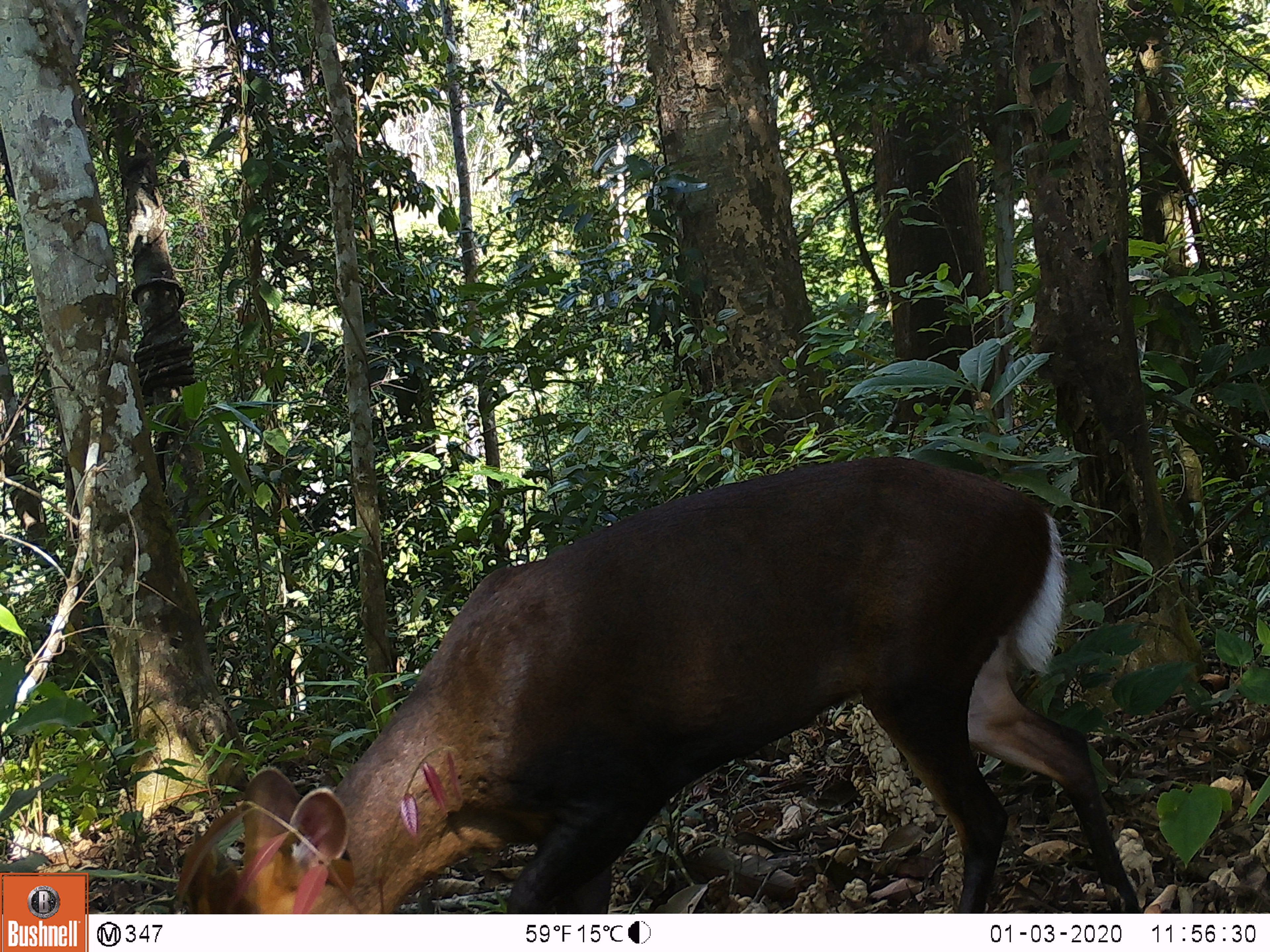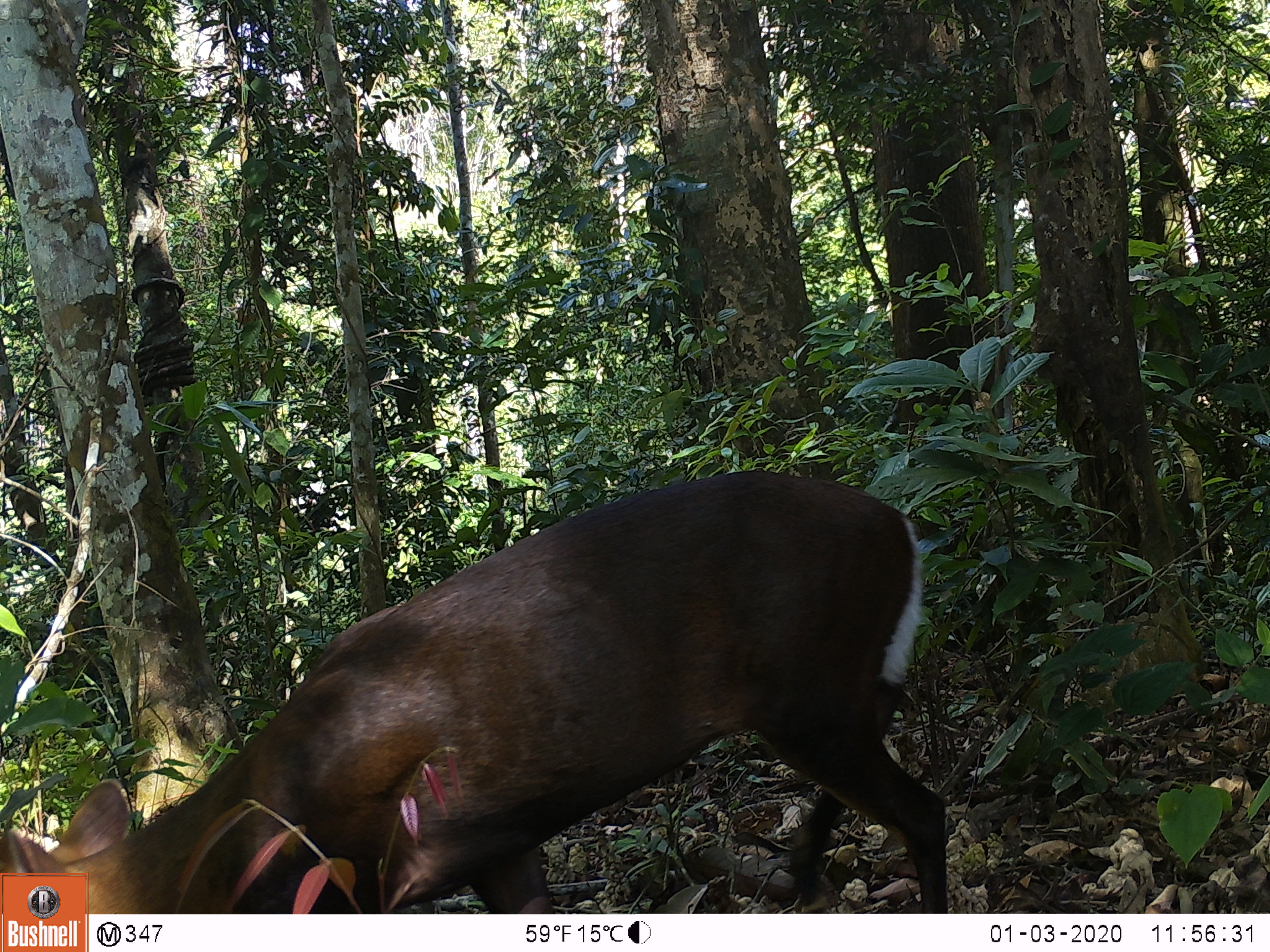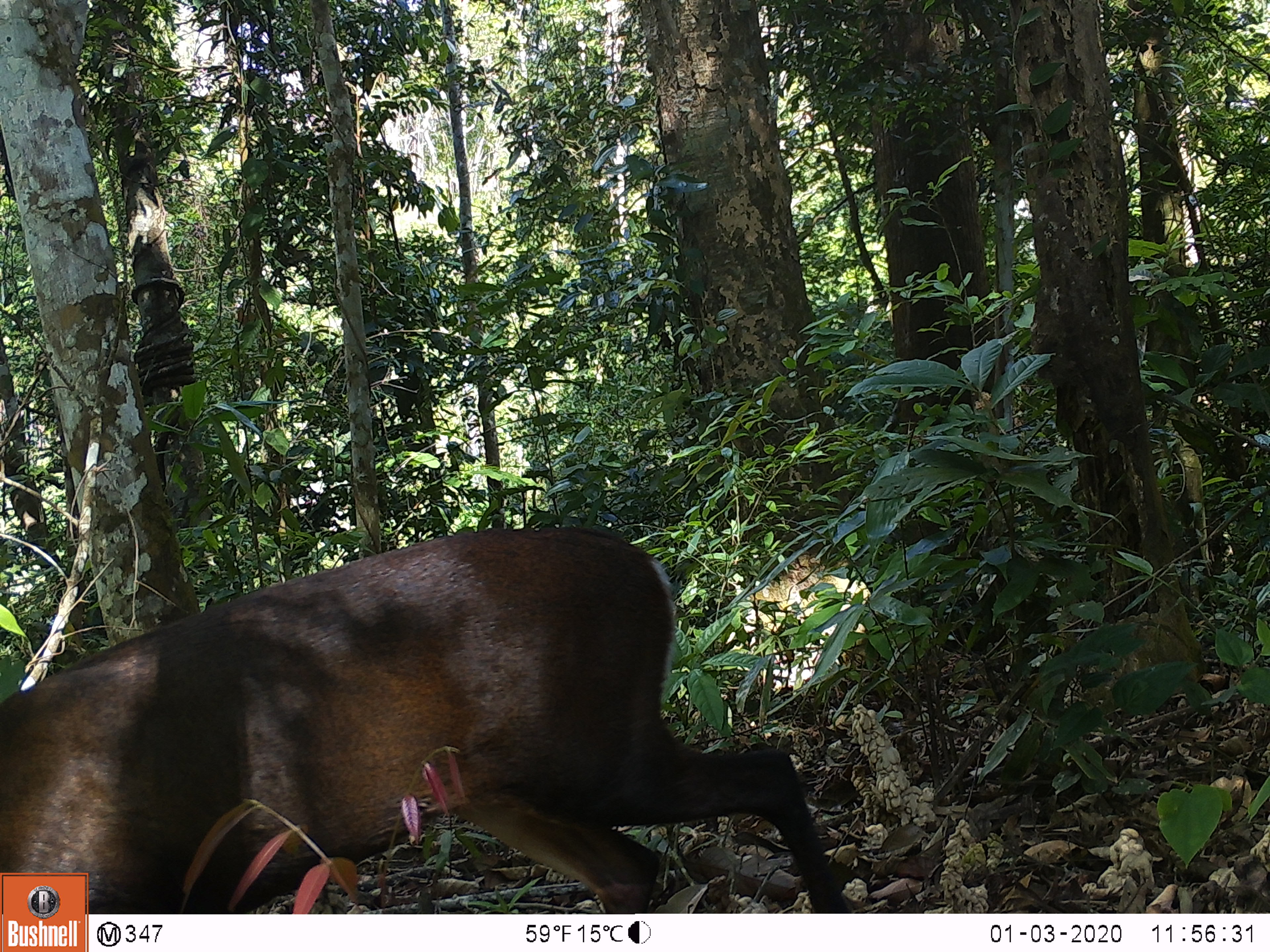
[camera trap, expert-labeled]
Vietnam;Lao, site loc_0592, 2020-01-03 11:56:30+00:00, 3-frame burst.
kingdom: Animalia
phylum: Chordata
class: Mammalia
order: Artiodactyla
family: Cervidae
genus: Muntiacus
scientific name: Muntiacus rooseveltorum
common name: roosevelt's muntjac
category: roosevelts muntjac group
Roosevelts muntjac group (roosevelt's muntjac) (Muntiacus rooseveltorum). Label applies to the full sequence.